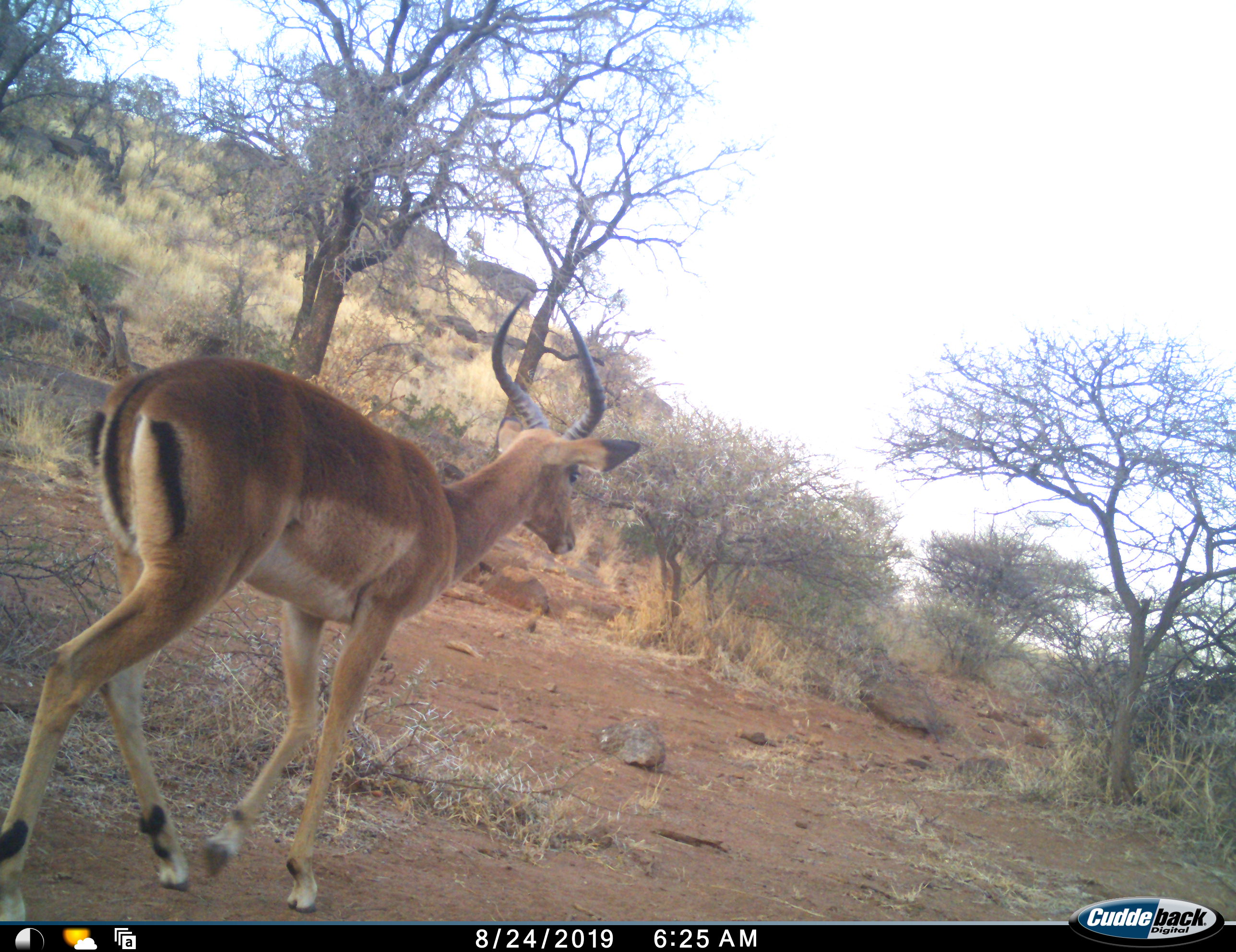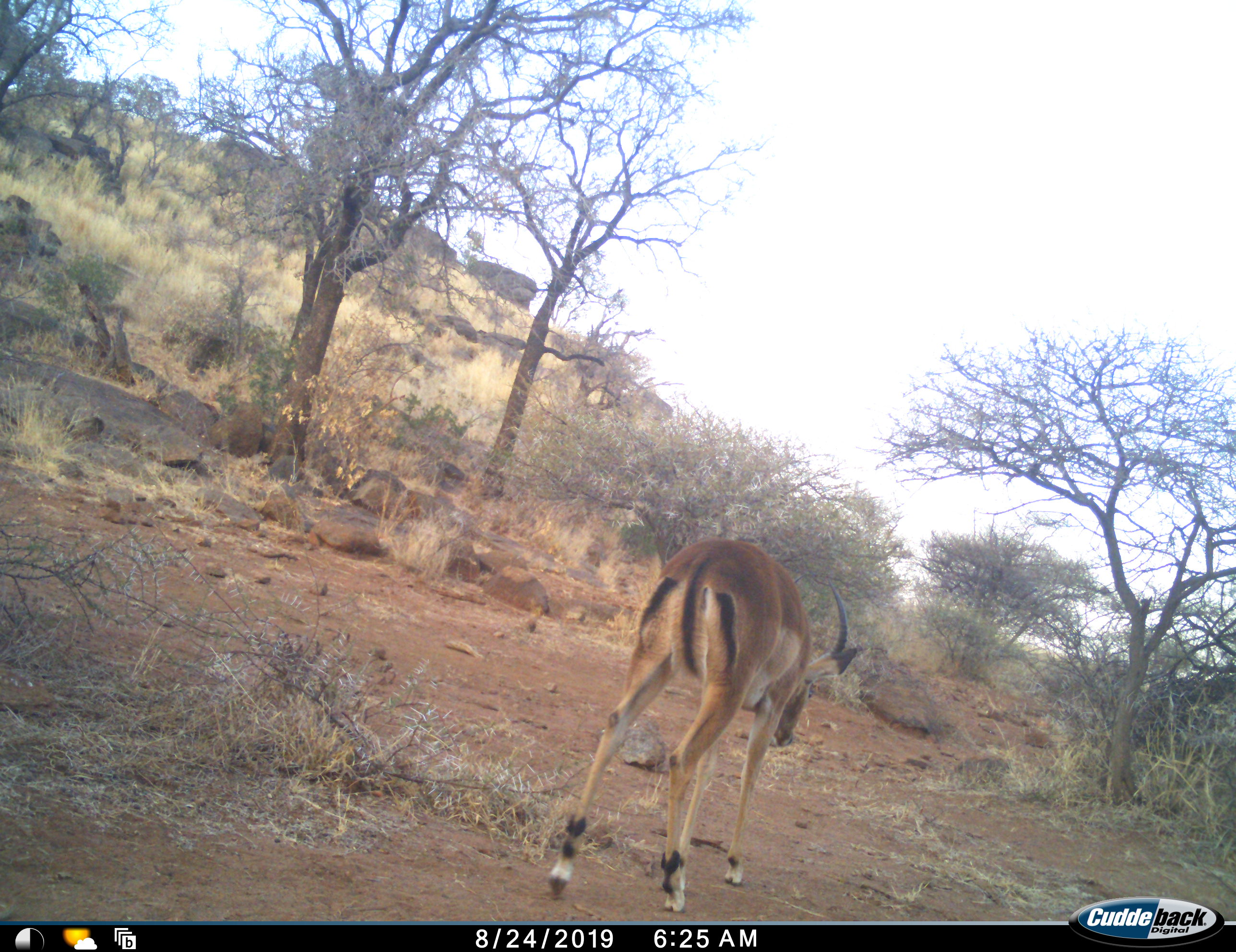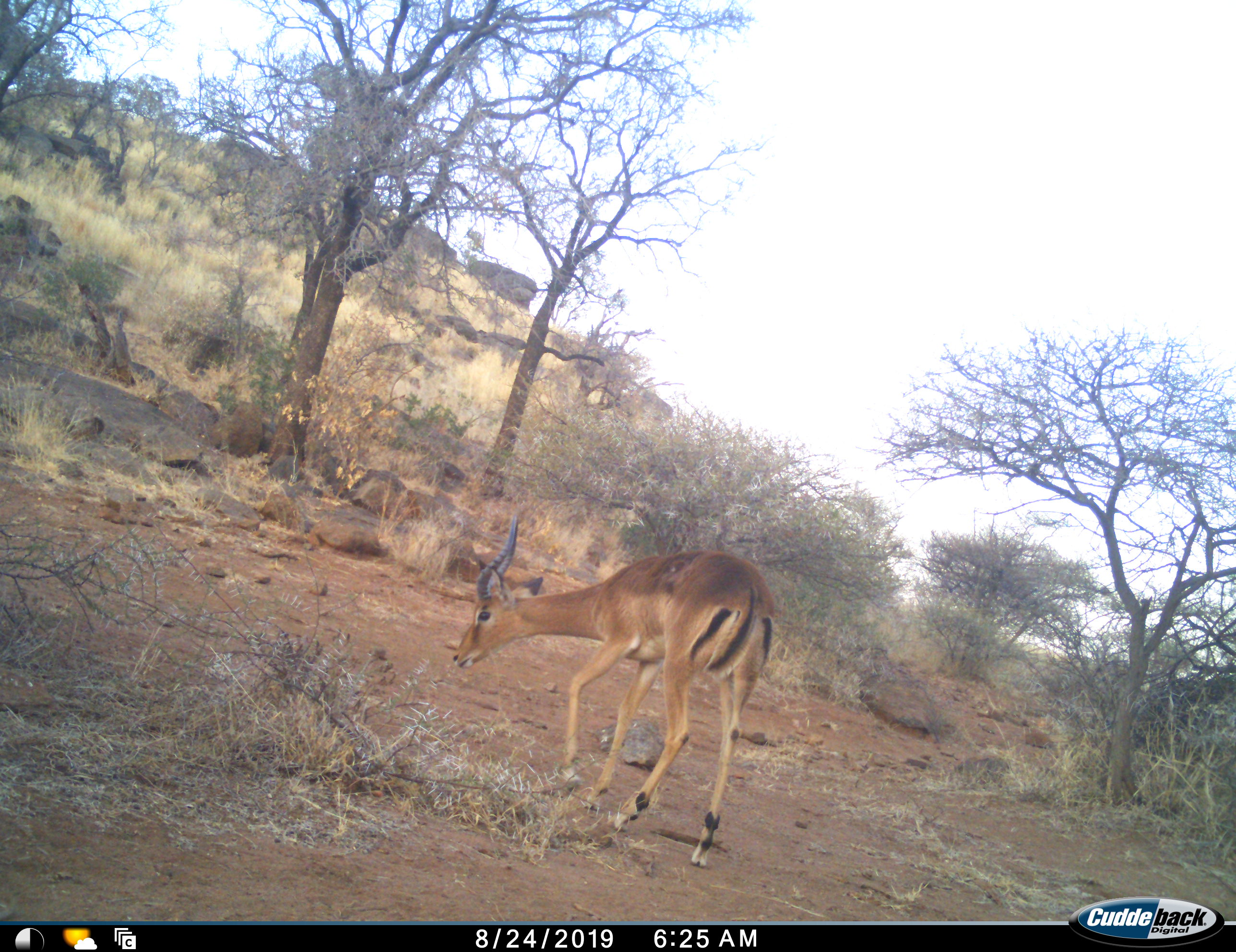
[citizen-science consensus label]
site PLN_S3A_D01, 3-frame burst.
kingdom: Animalia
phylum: Chordata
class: Mammalia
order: Artiodactyla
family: Bovidae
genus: Aepyceros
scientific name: Aepyceros melampus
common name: impala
Impala (Aepyceros melampus), count 1. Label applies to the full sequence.